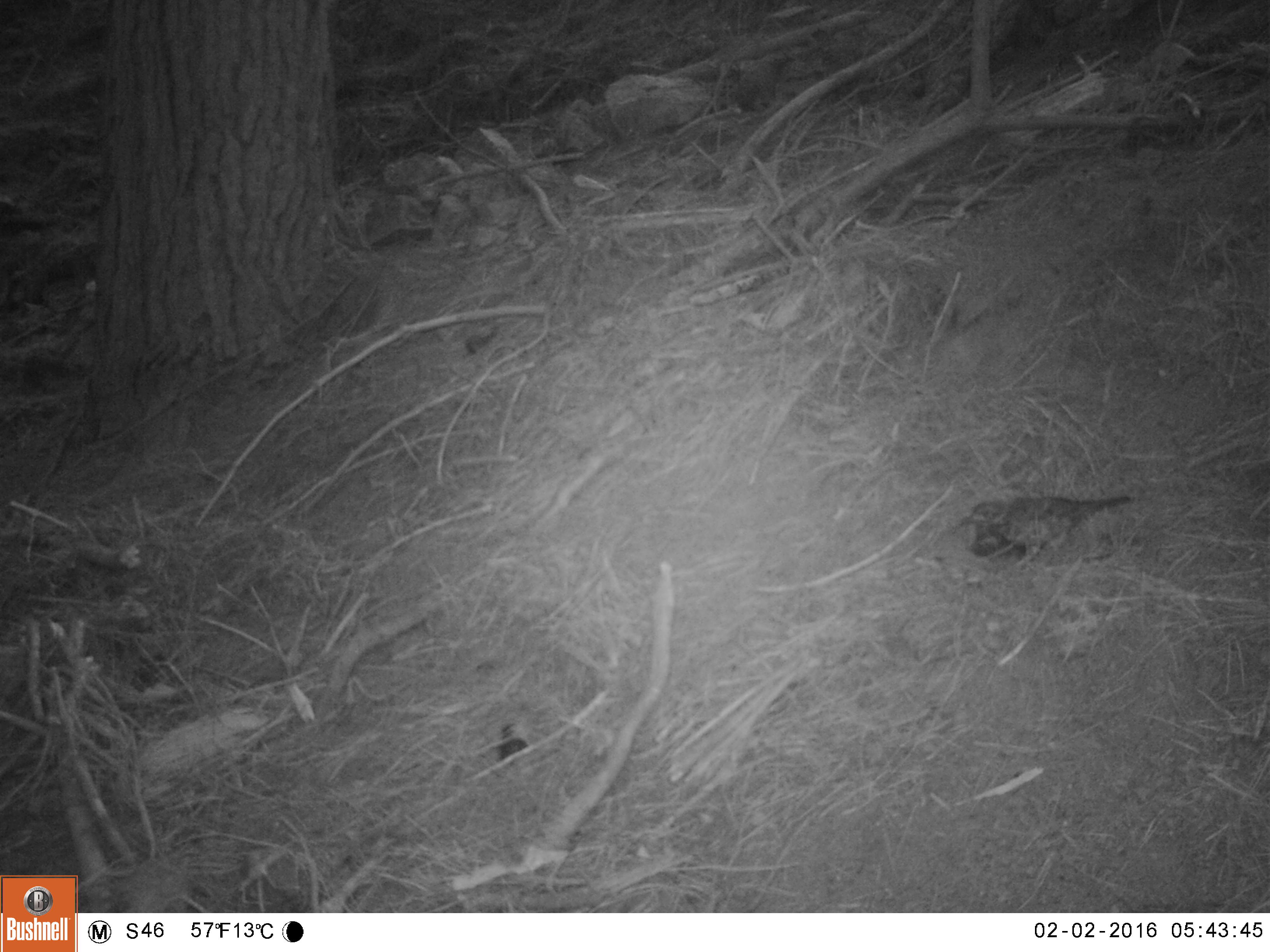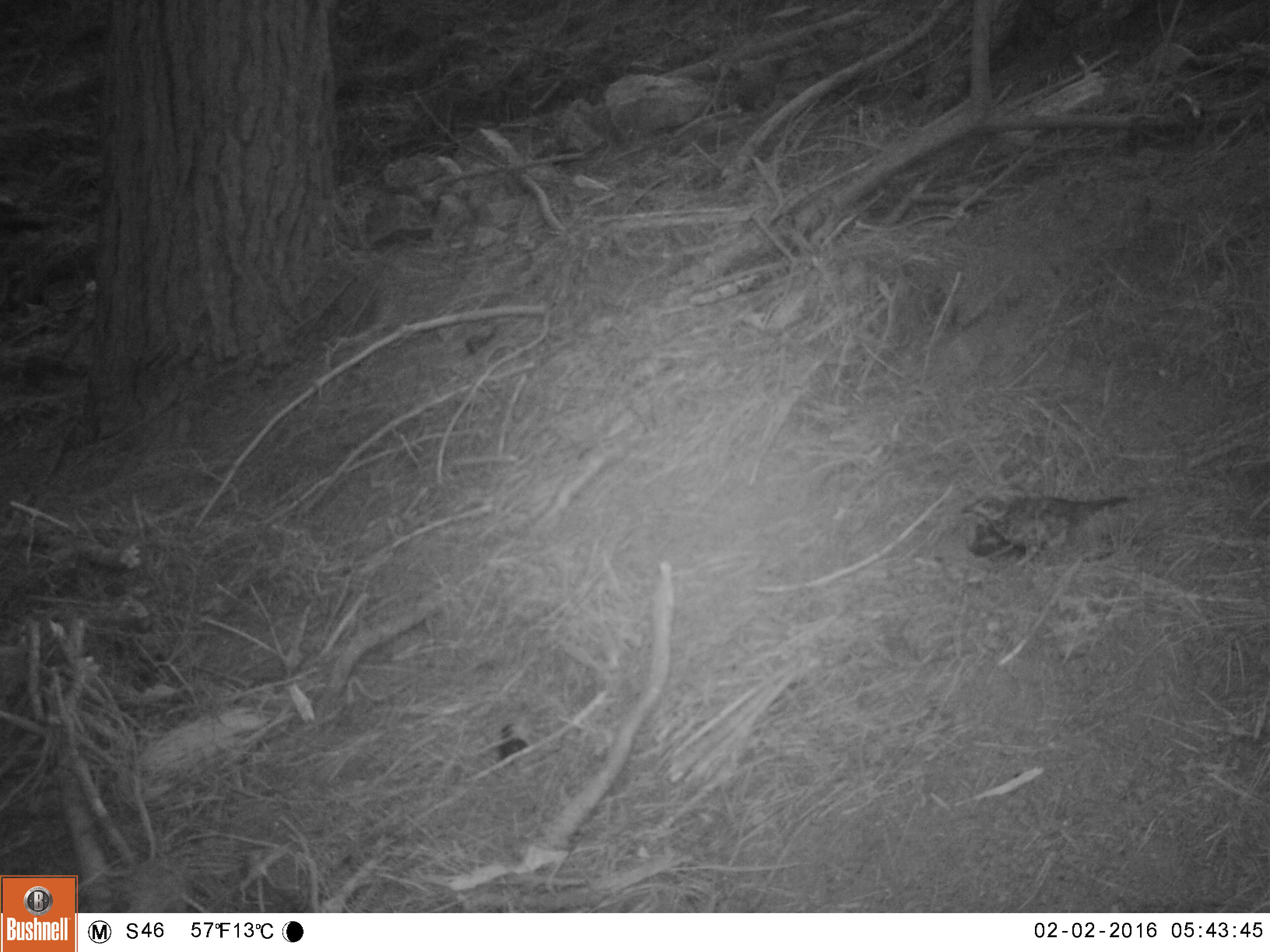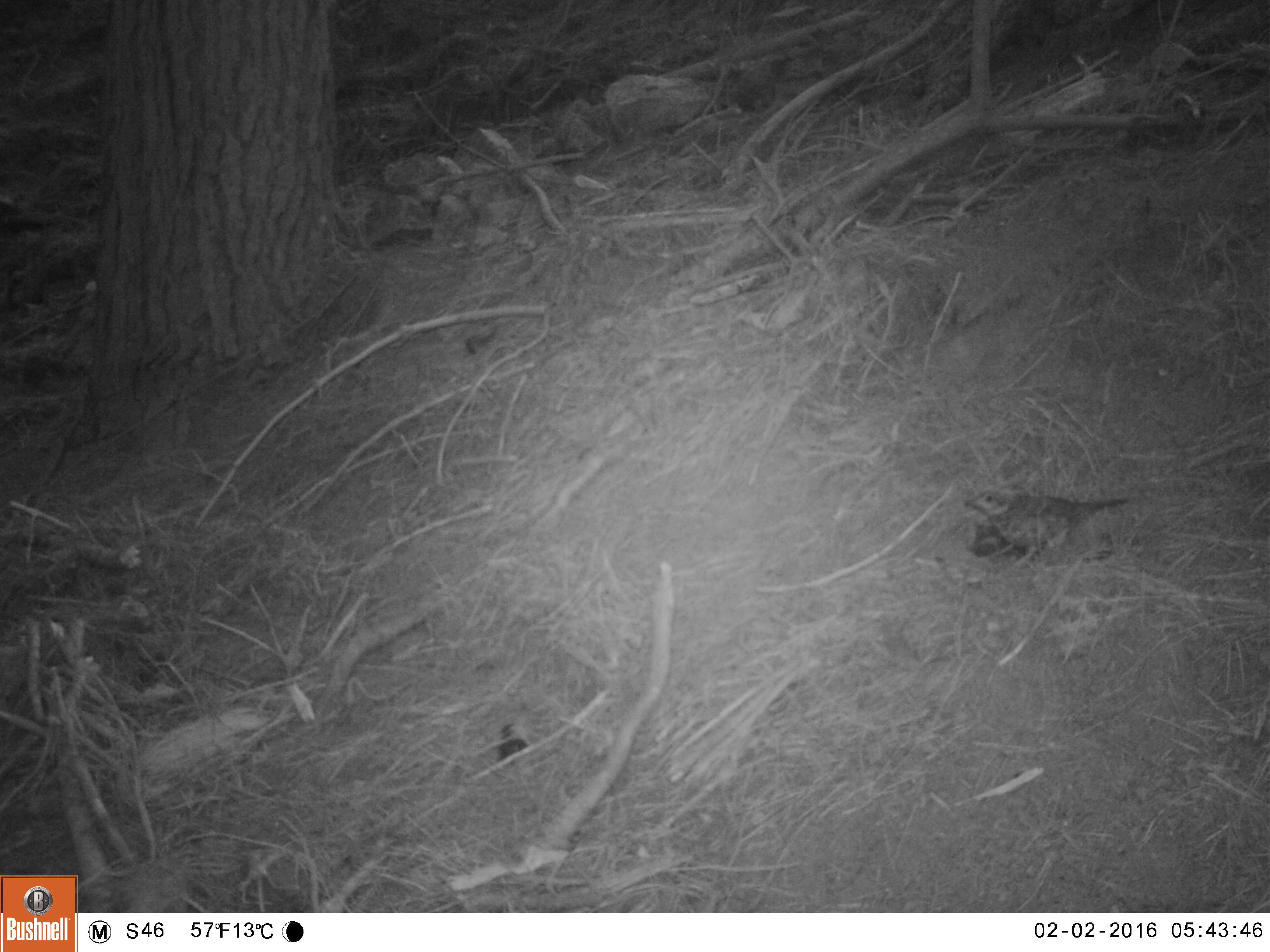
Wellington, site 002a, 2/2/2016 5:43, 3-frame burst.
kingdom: Animalia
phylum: Chordata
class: Aves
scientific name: Aves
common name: bird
Bird (Aves).